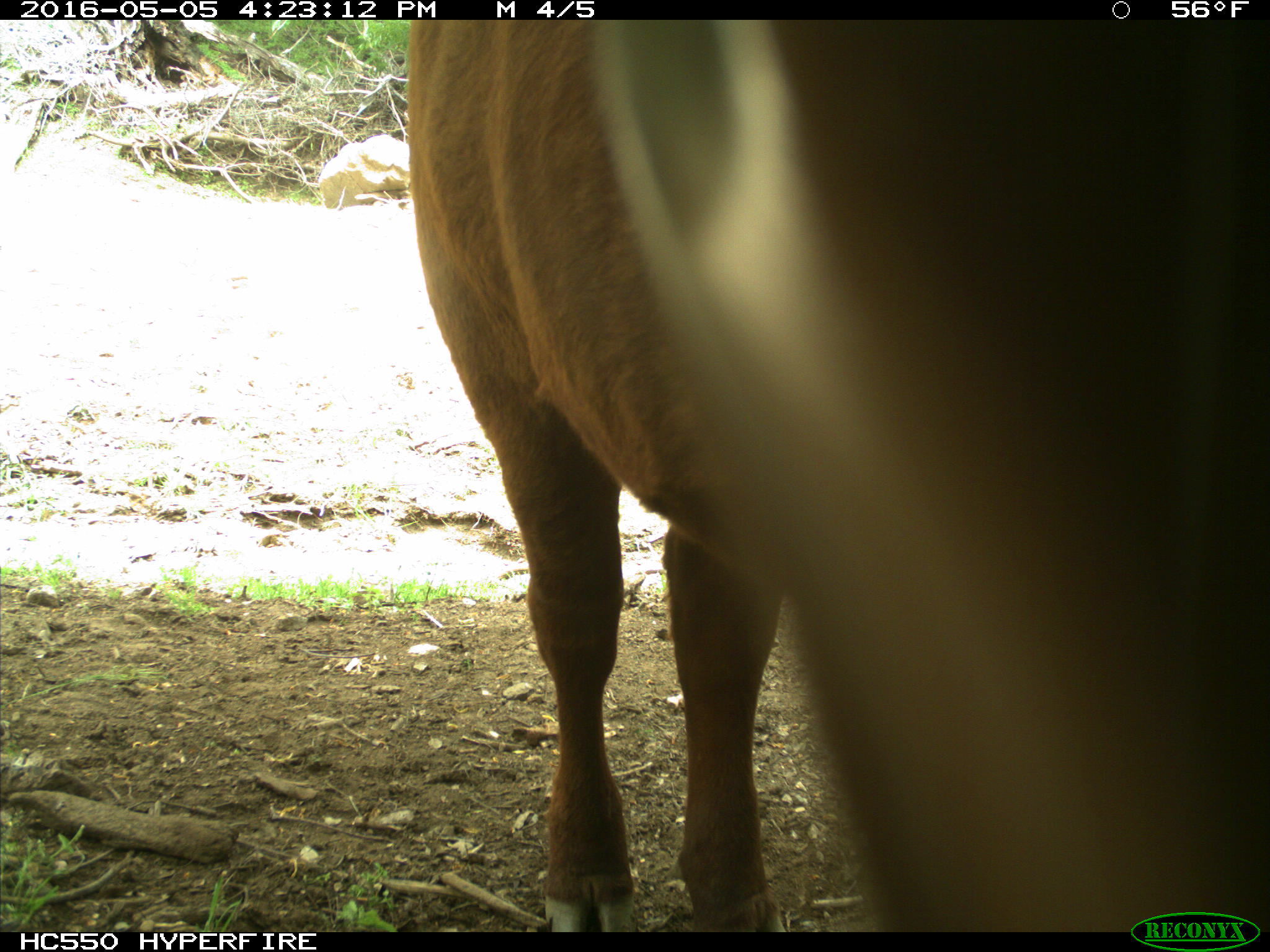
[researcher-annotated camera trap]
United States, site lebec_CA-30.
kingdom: Animalia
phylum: Chordata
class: Mammalia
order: Artiodactyla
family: Bovidae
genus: Bos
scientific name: Bos taurus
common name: domestic cow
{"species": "Bos taurus (domestic cow)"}